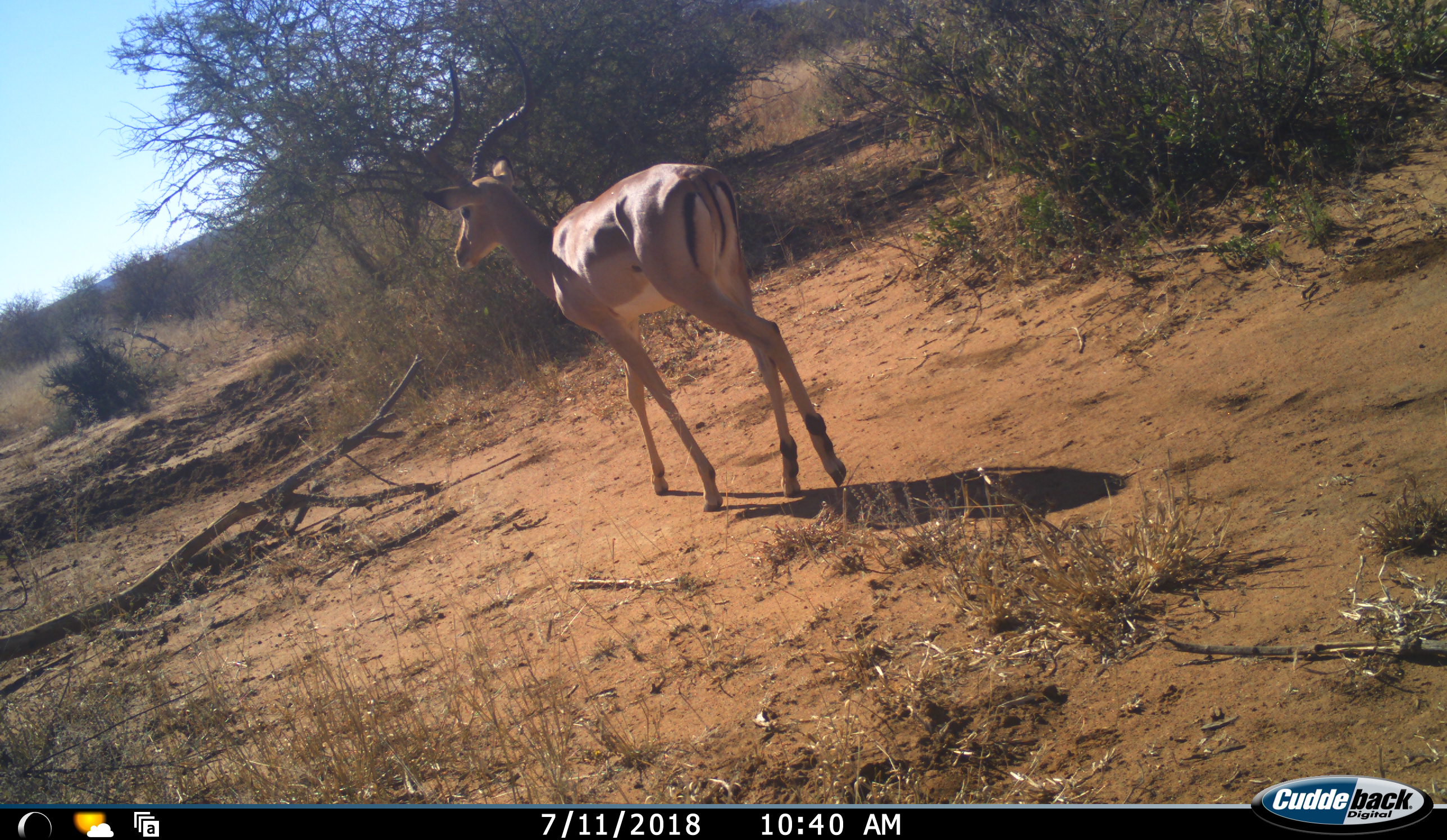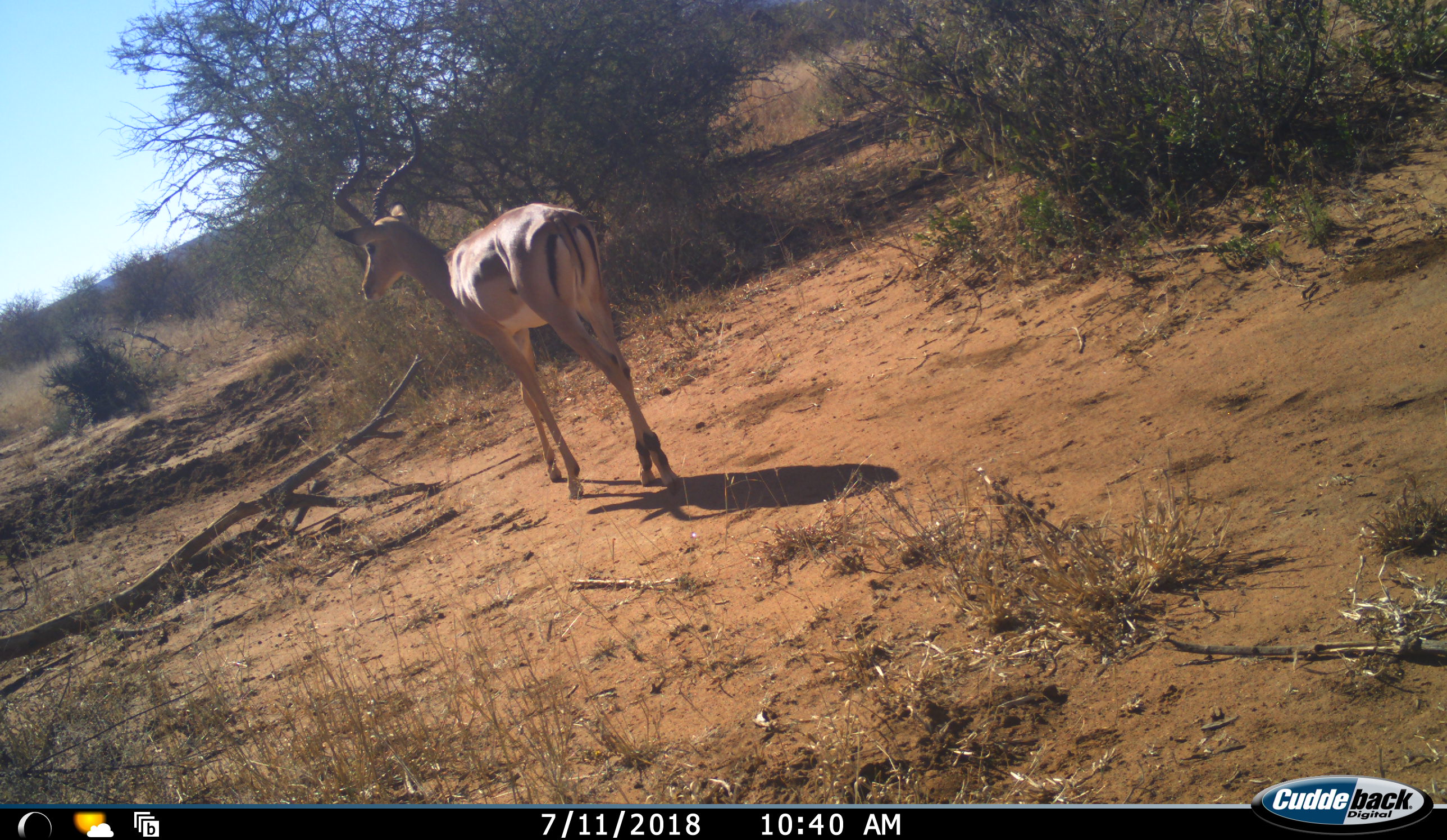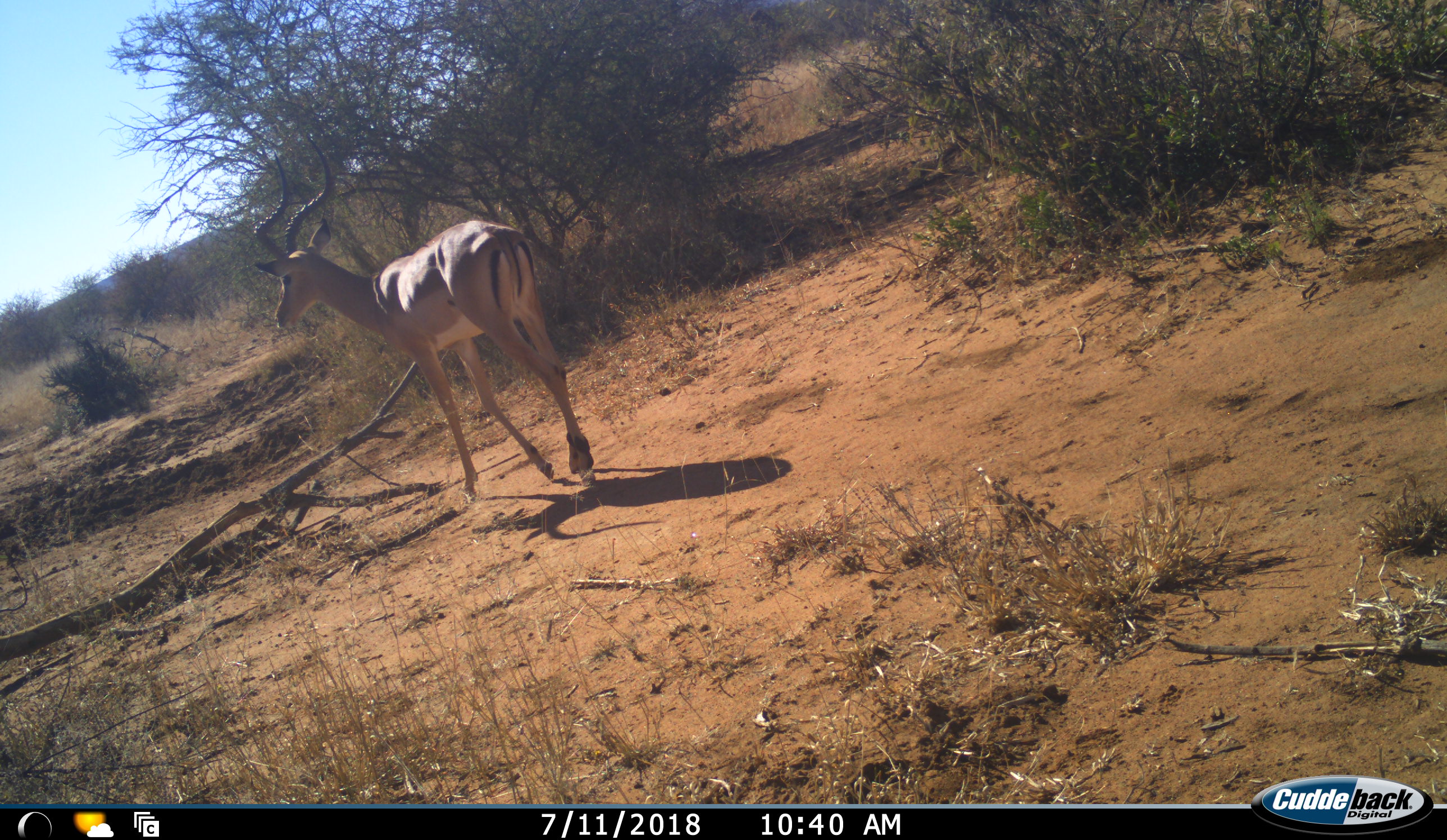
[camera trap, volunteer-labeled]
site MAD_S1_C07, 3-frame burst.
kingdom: Animalia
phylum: Chordata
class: Mammalia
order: Artiodactyla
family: Bovidae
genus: Aepyceros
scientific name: Aepyceros melampus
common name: impala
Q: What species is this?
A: Impala (Aepyceros melampus).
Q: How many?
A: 1.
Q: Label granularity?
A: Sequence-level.